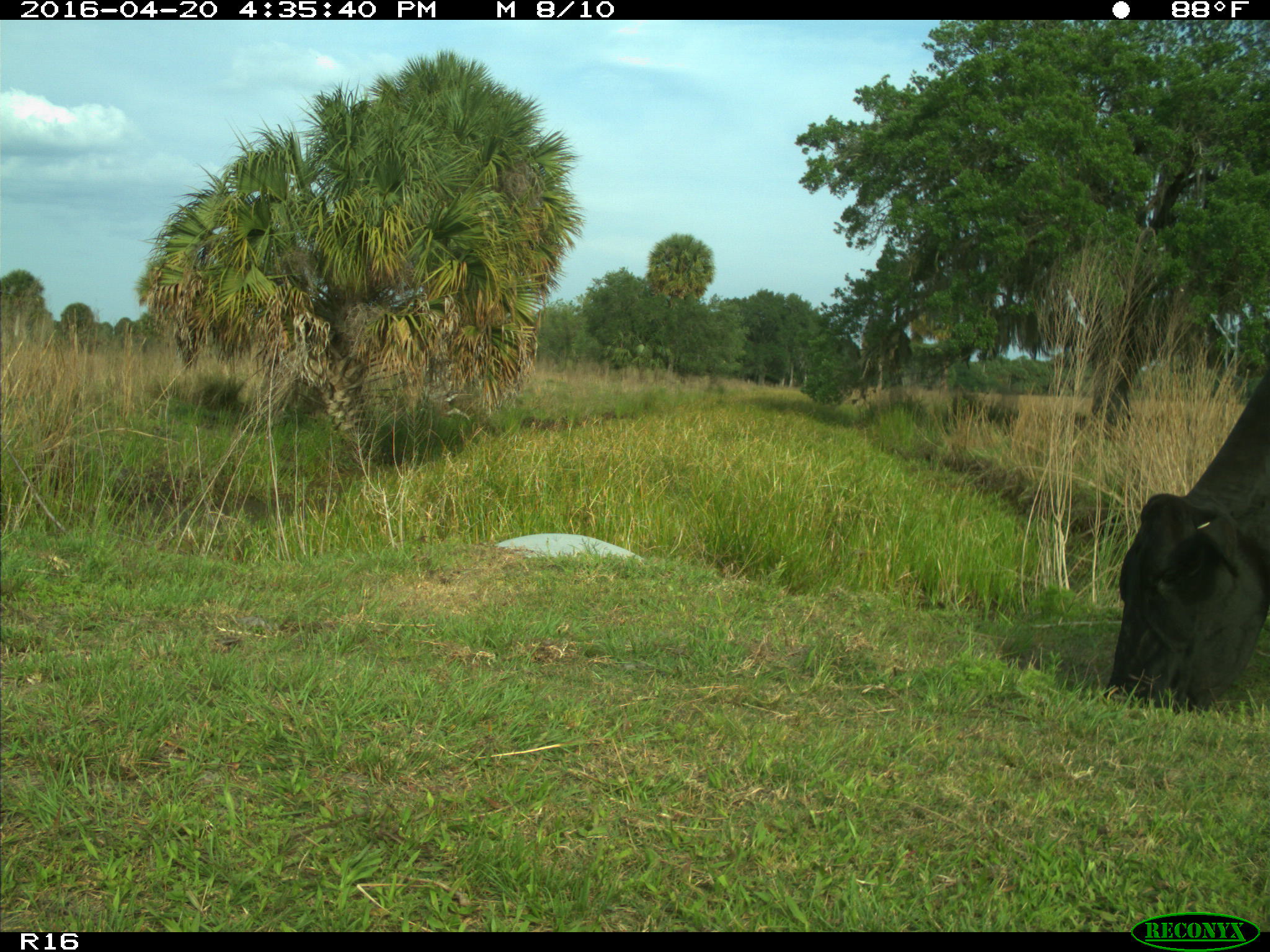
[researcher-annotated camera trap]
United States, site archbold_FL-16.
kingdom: Animalia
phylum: Chordata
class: Mammalia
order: Artiodactyla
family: Bovidae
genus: Bos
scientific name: Bos taurus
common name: domestic cow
Bos taurus (domestic cow).